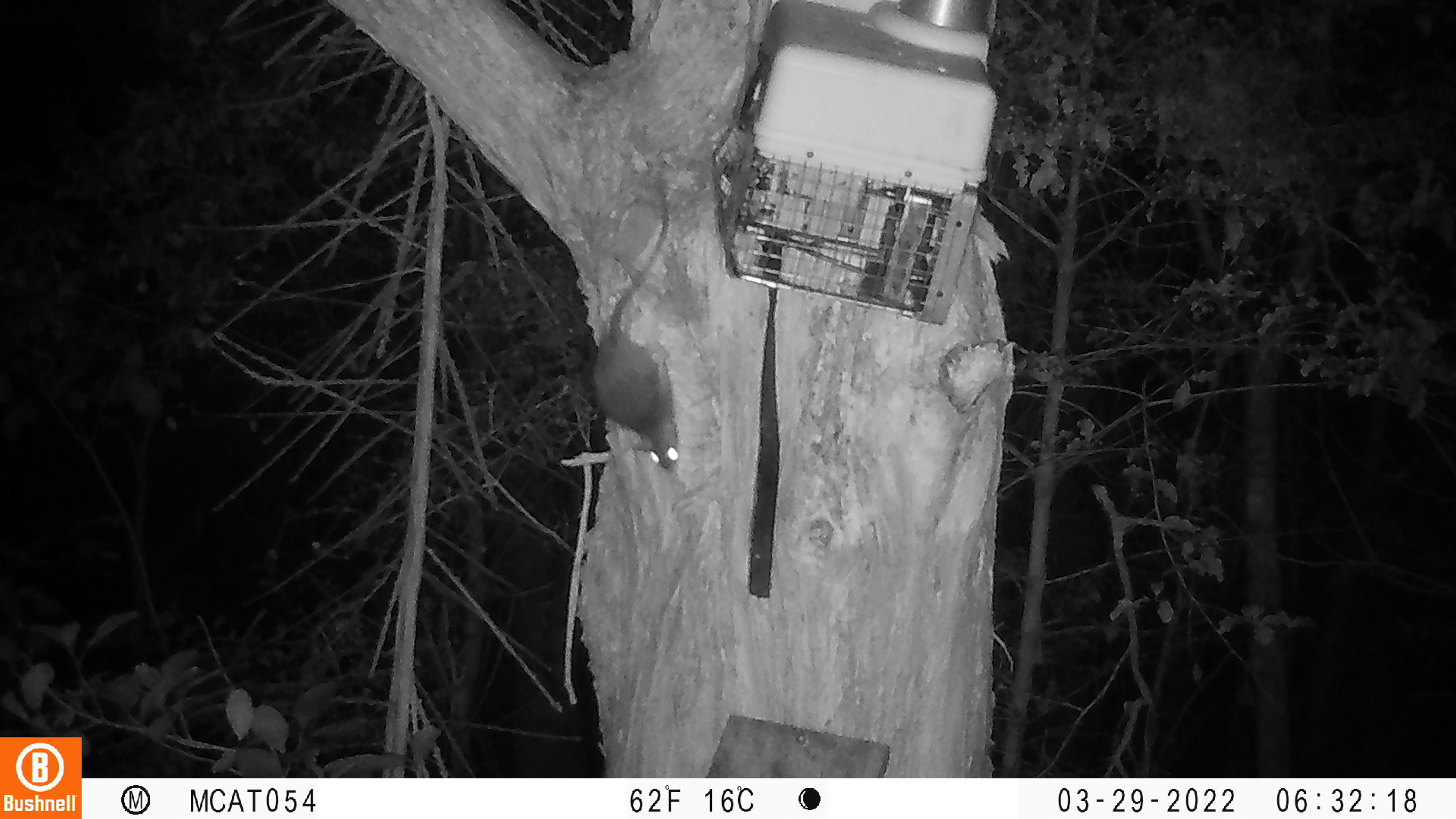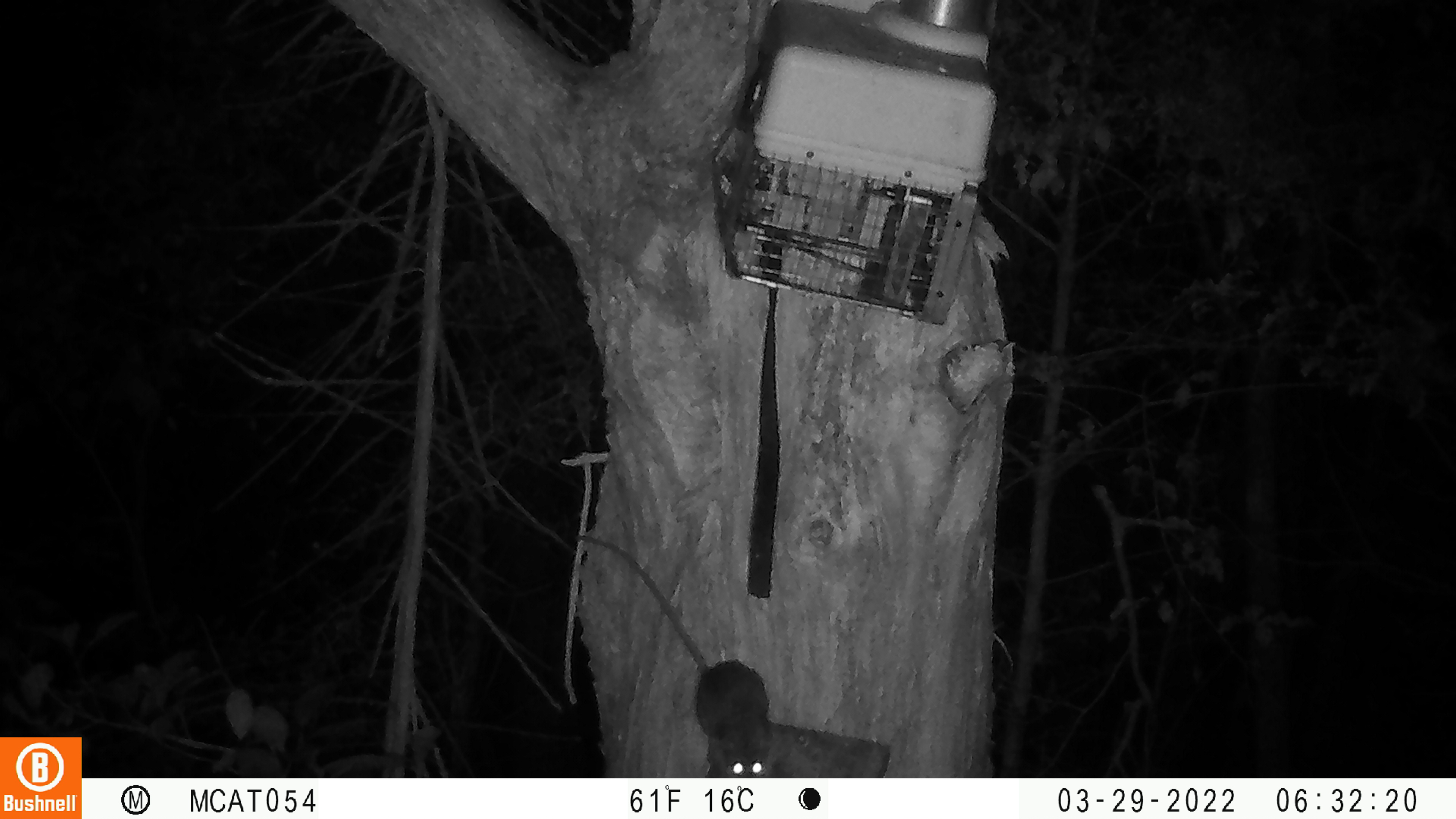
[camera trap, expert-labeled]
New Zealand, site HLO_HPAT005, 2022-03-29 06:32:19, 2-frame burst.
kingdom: Animalia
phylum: Chordata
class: Mammalia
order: Rodentia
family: Muridae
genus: Rattus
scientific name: Rattus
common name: rat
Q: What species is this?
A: Rat (Rattus).